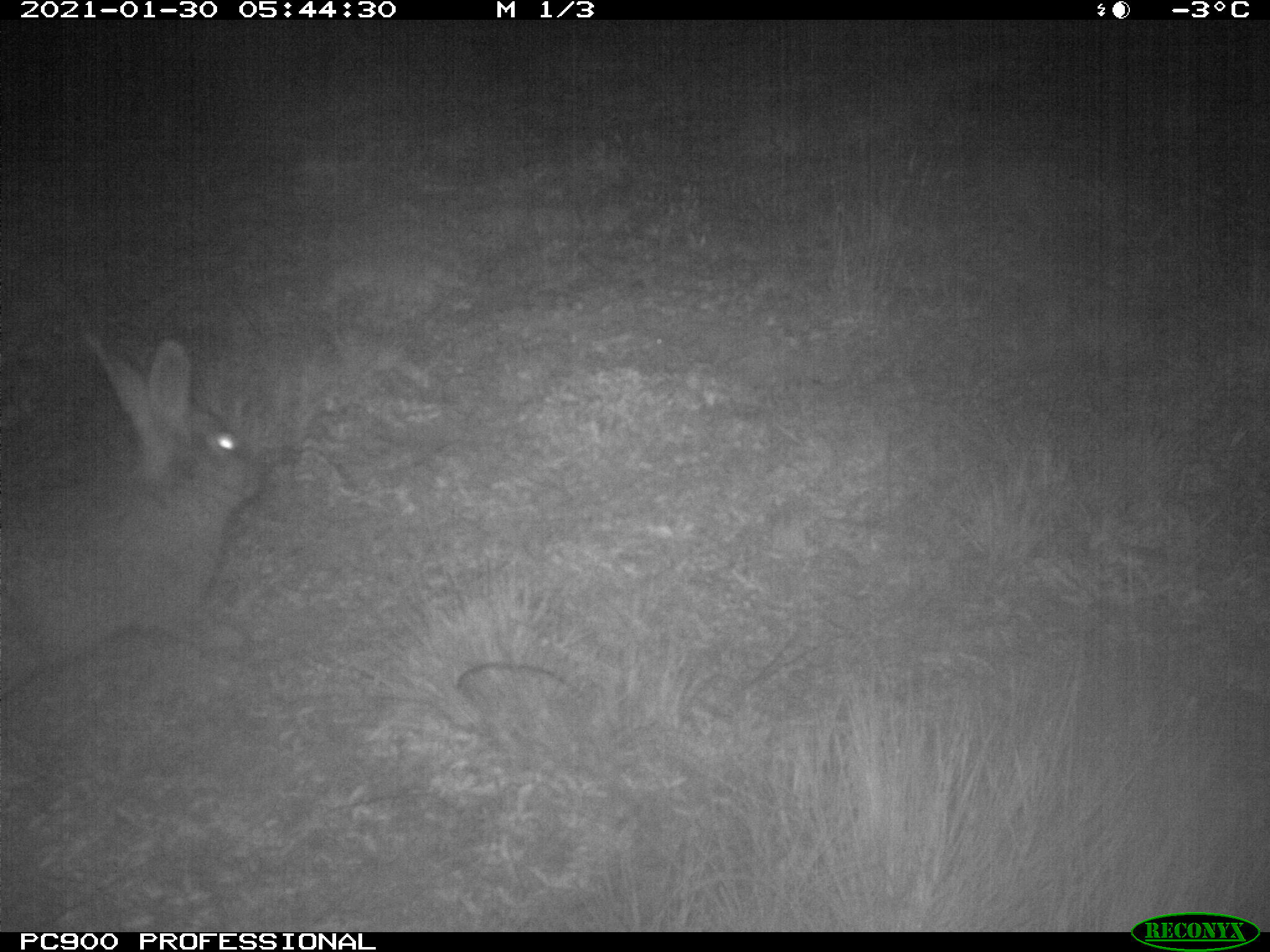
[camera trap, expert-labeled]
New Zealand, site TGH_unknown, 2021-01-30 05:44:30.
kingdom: Animalia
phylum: Chordata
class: Mammalia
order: Lagomorpha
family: Leporidae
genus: Oryctolagus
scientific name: Oryctolagus cuniculus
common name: european rabbit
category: rabbit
Rabbit (european rabbit) (Oryctolagus cuniculus).